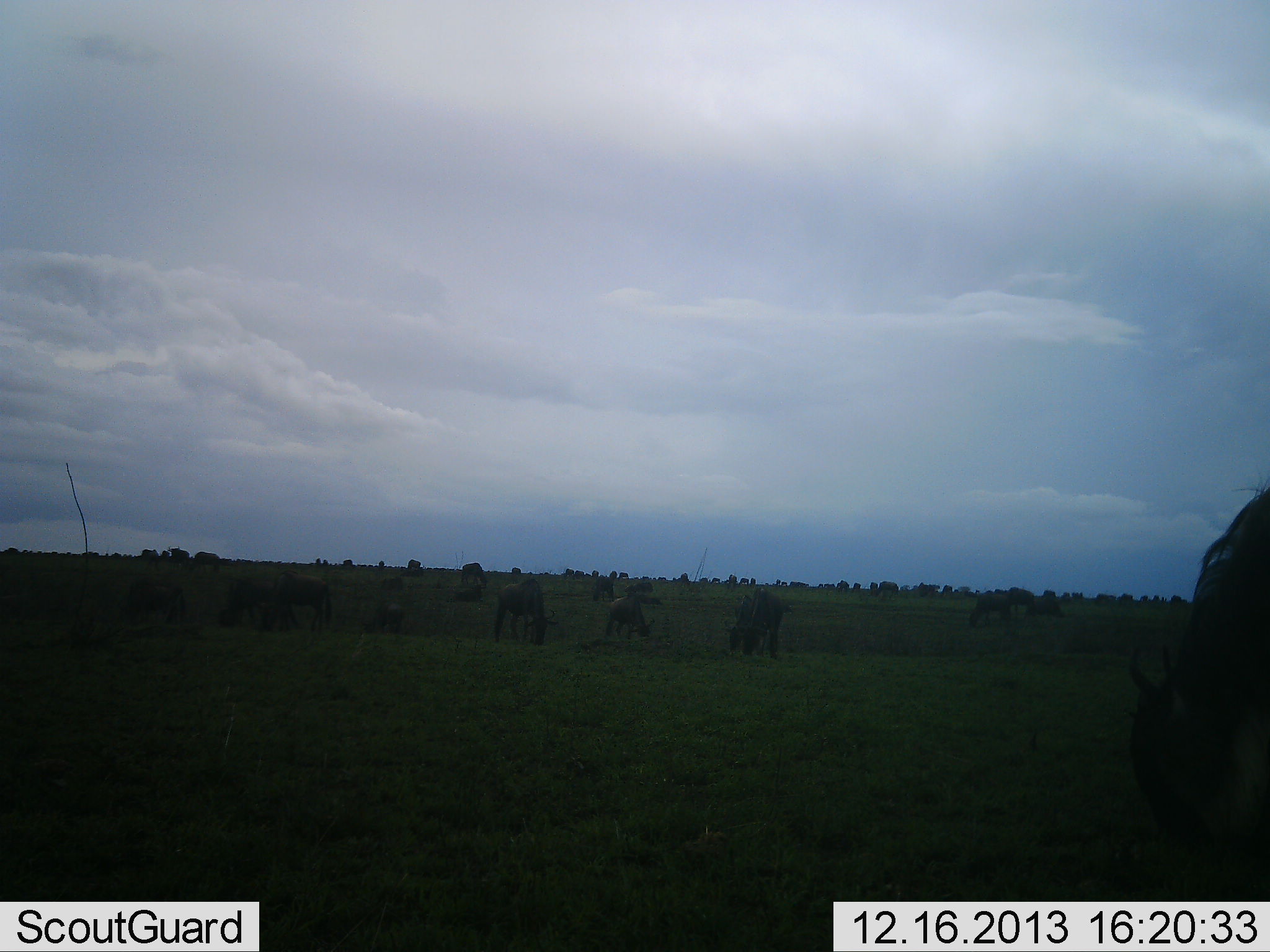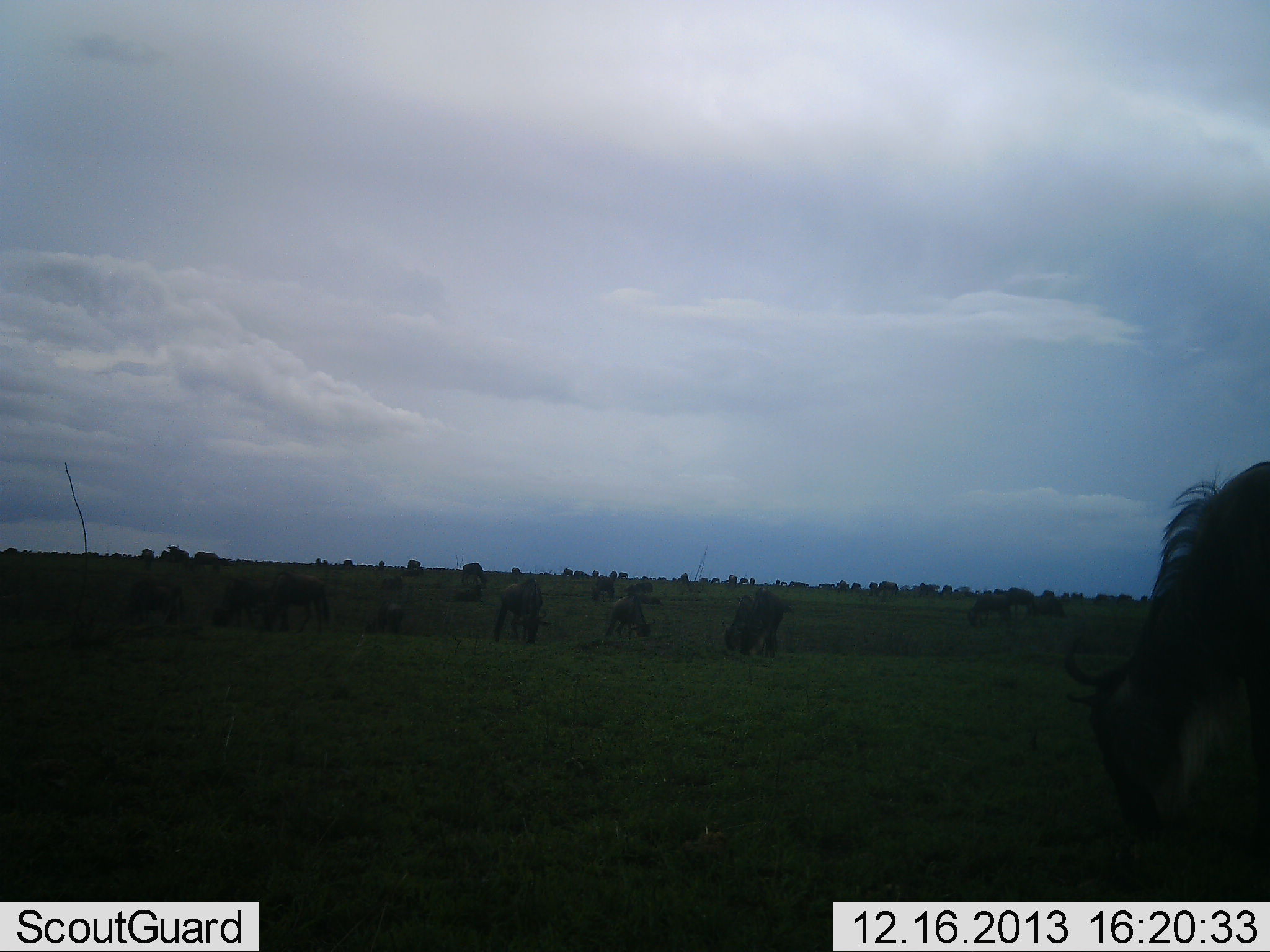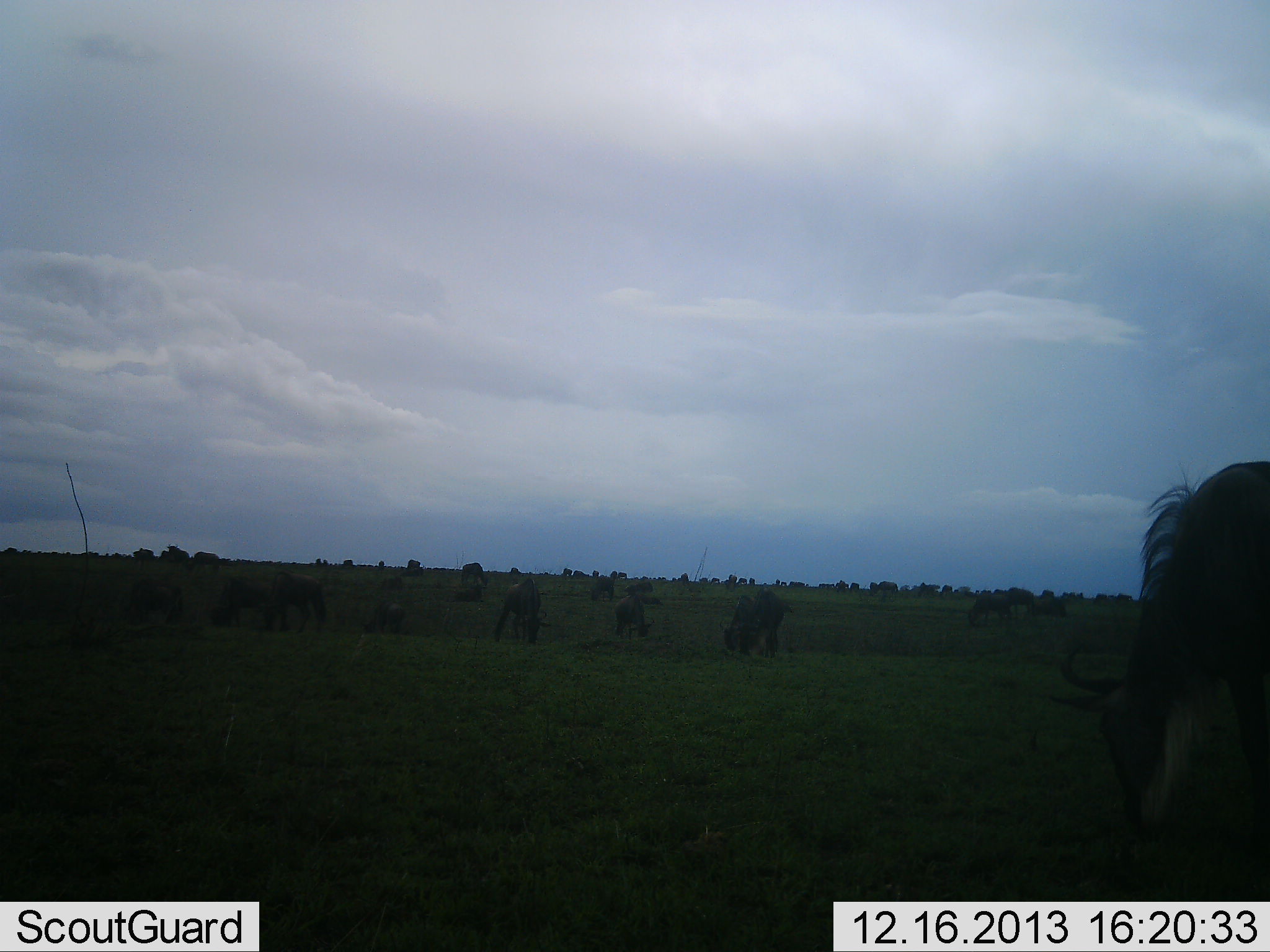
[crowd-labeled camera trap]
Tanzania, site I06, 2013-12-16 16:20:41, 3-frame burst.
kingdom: Animalia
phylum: Chordata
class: Mammalia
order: Artiodactyla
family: Bovidae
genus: Connochaetes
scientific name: Connochaetes taurinus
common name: blue wildebeest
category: wildebeest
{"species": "wildebeest (blue wildebeest) (Connochaetes taurinus)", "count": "11-50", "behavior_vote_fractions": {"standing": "40%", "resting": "10%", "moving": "30%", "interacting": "0%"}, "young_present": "0%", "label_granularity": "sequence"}